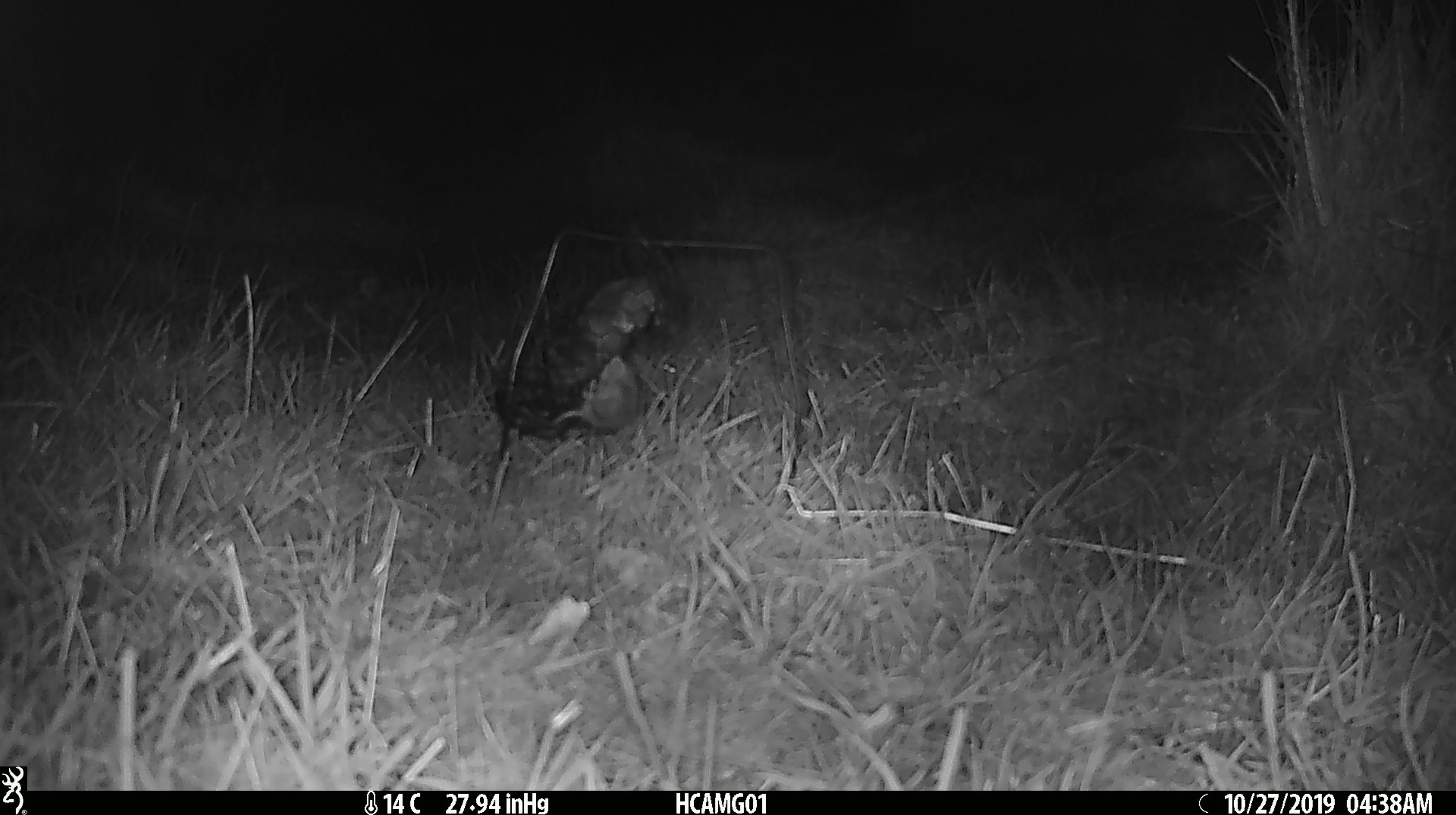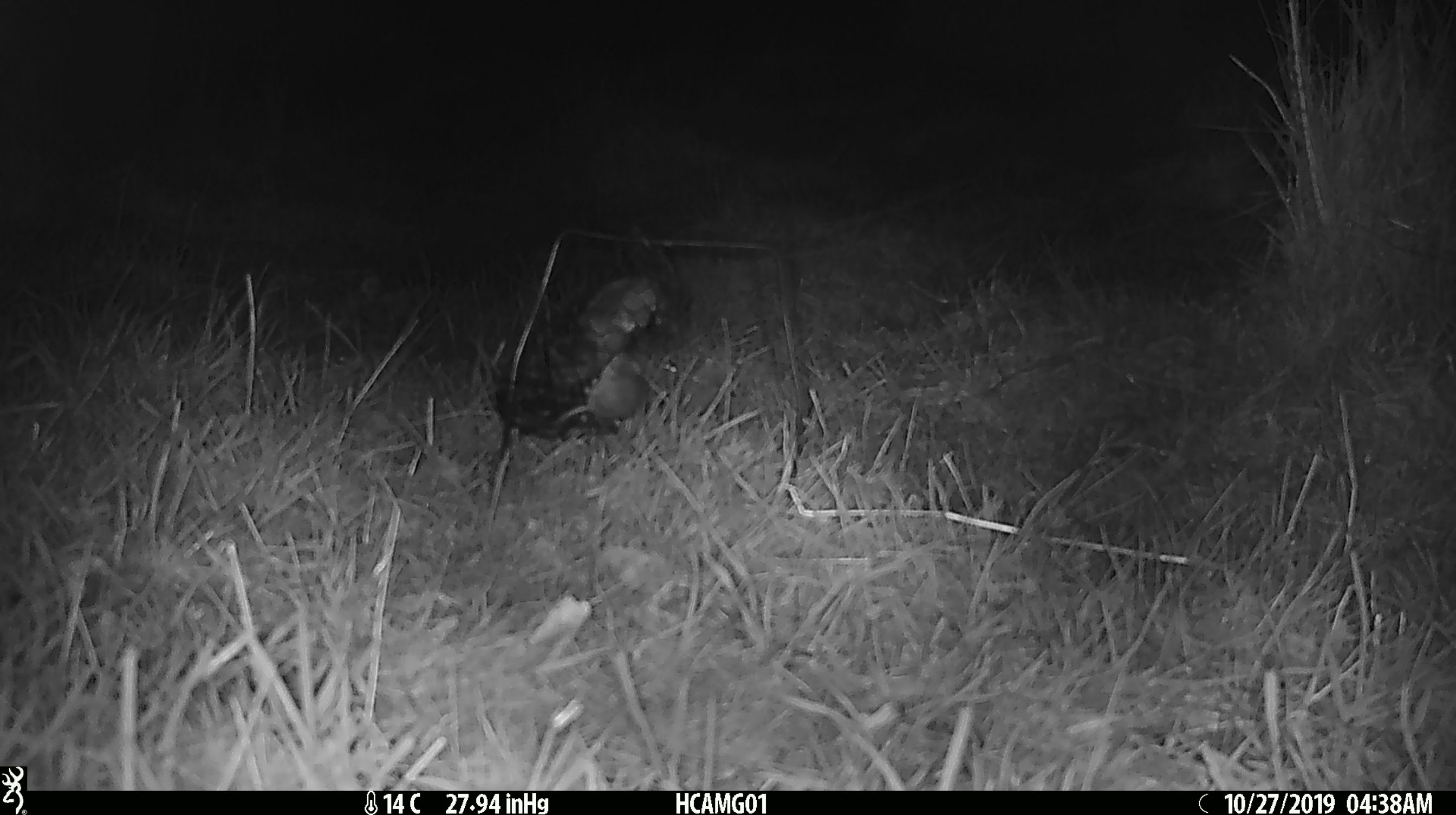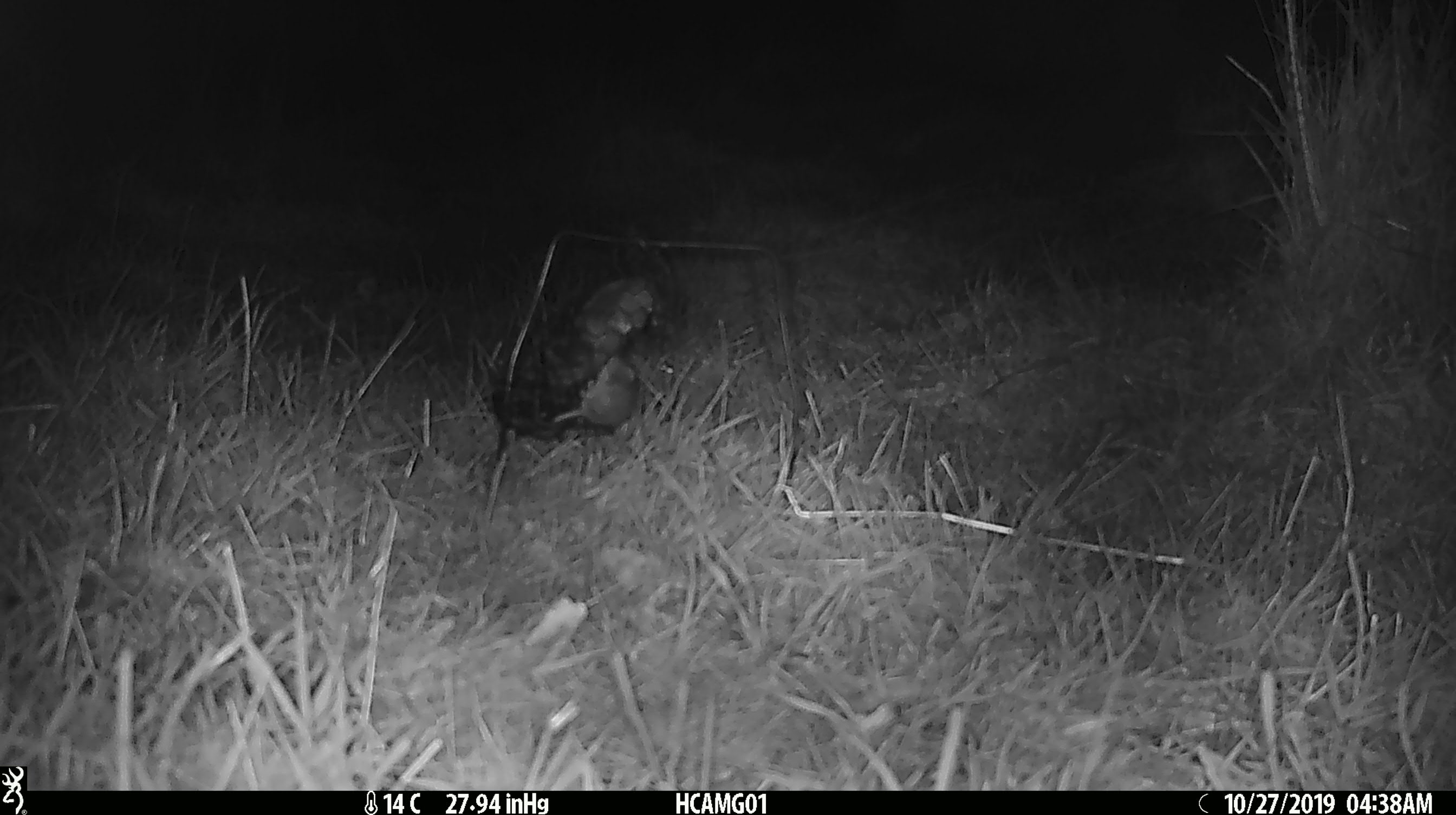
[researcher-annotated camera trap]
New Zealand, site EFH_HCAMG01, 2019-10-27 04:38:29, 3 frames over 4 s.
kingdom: Animalia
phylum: Chordata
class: Mammalia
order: Rodentia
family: Muridae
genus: Mus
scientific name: Mus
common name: mouse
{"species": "mouse (Mus)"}